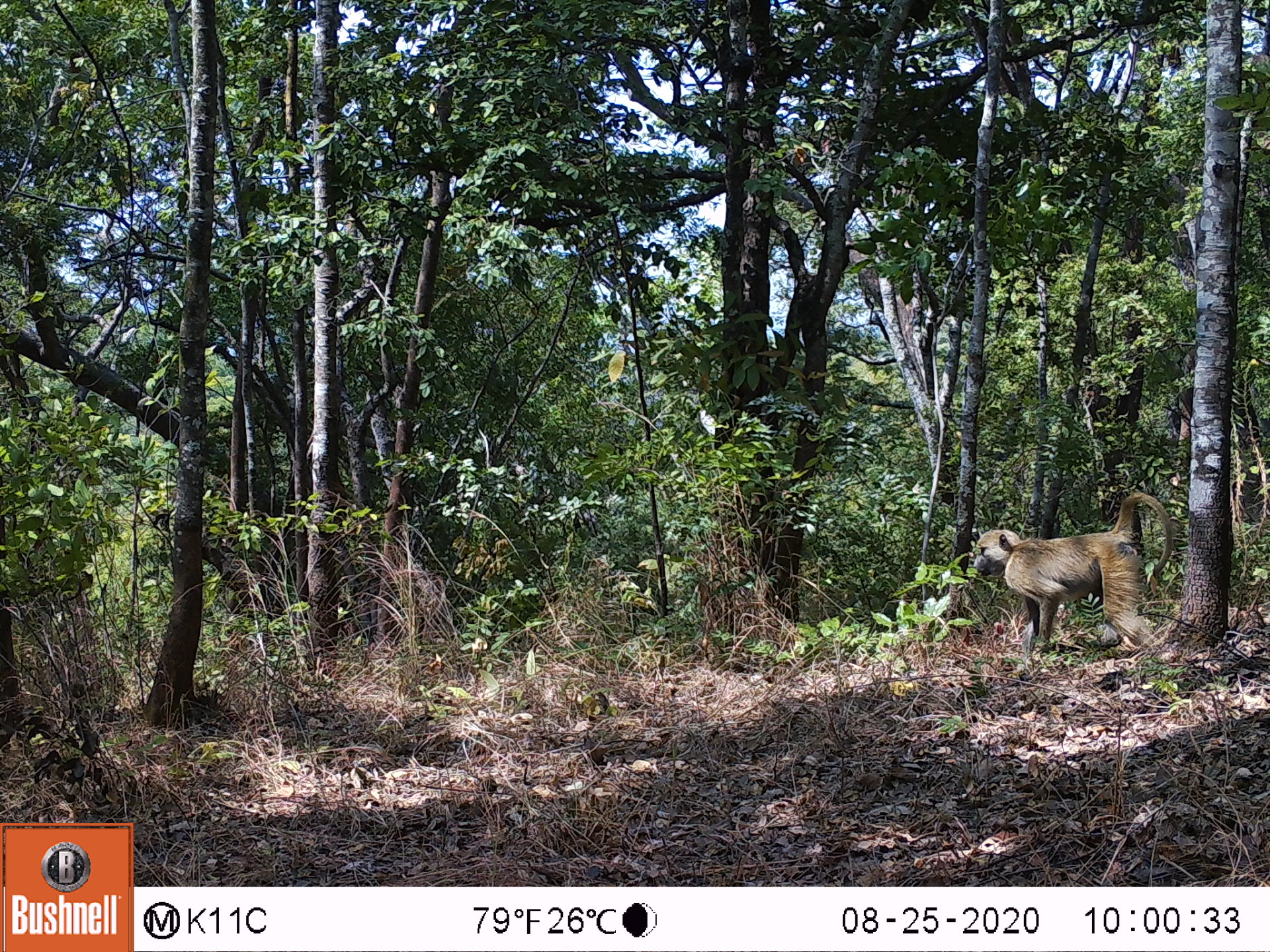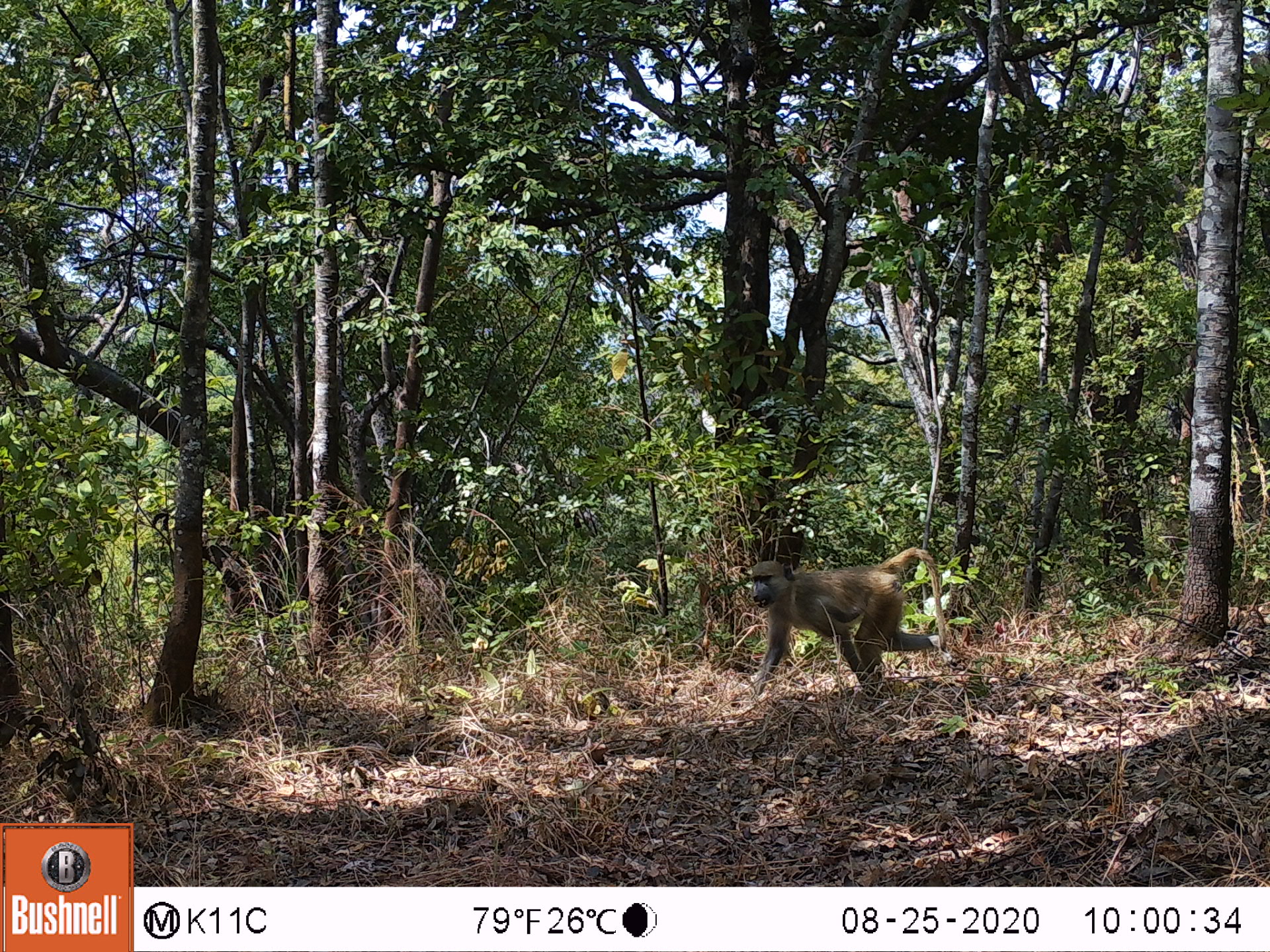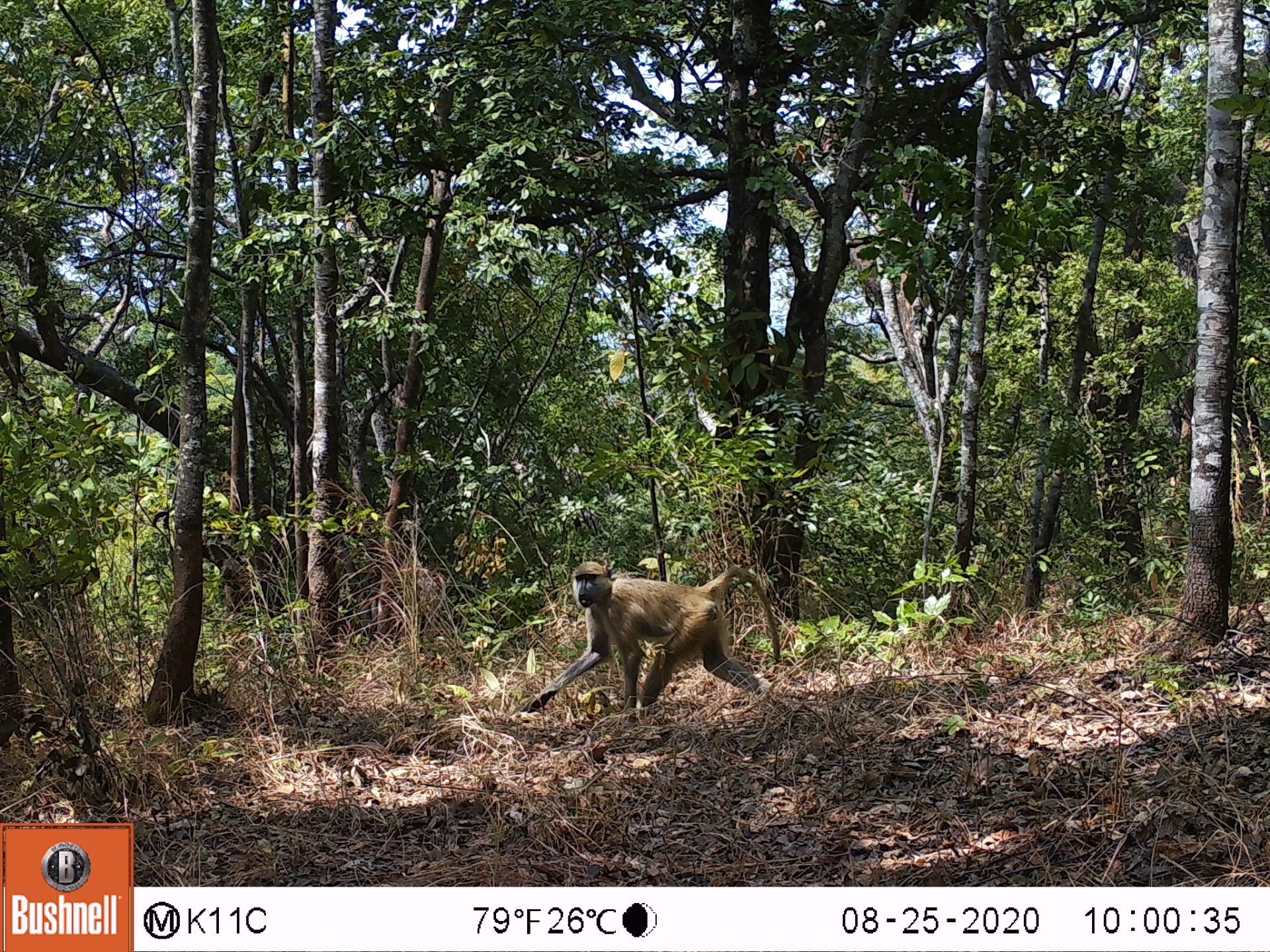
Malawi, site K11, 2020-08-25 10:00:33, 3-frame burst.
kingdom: Animalia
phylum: Chordata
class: Mammalia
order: Primates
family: Cercopithecidae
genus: Papio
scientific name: Papio cynocephalus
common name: yellow baboon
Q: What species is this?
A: Yellow baboon (Papio cynocephalus).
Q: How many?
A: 1.